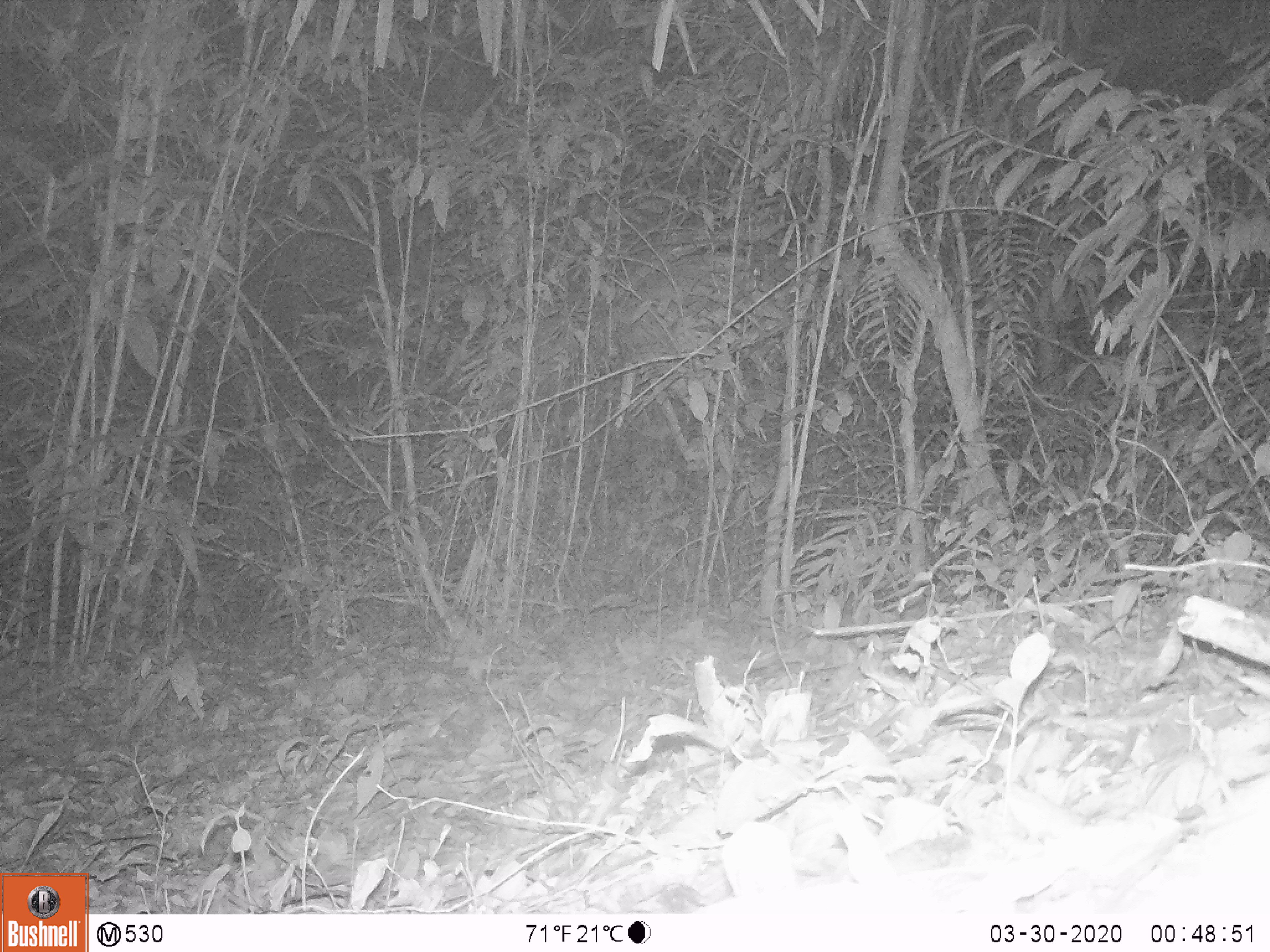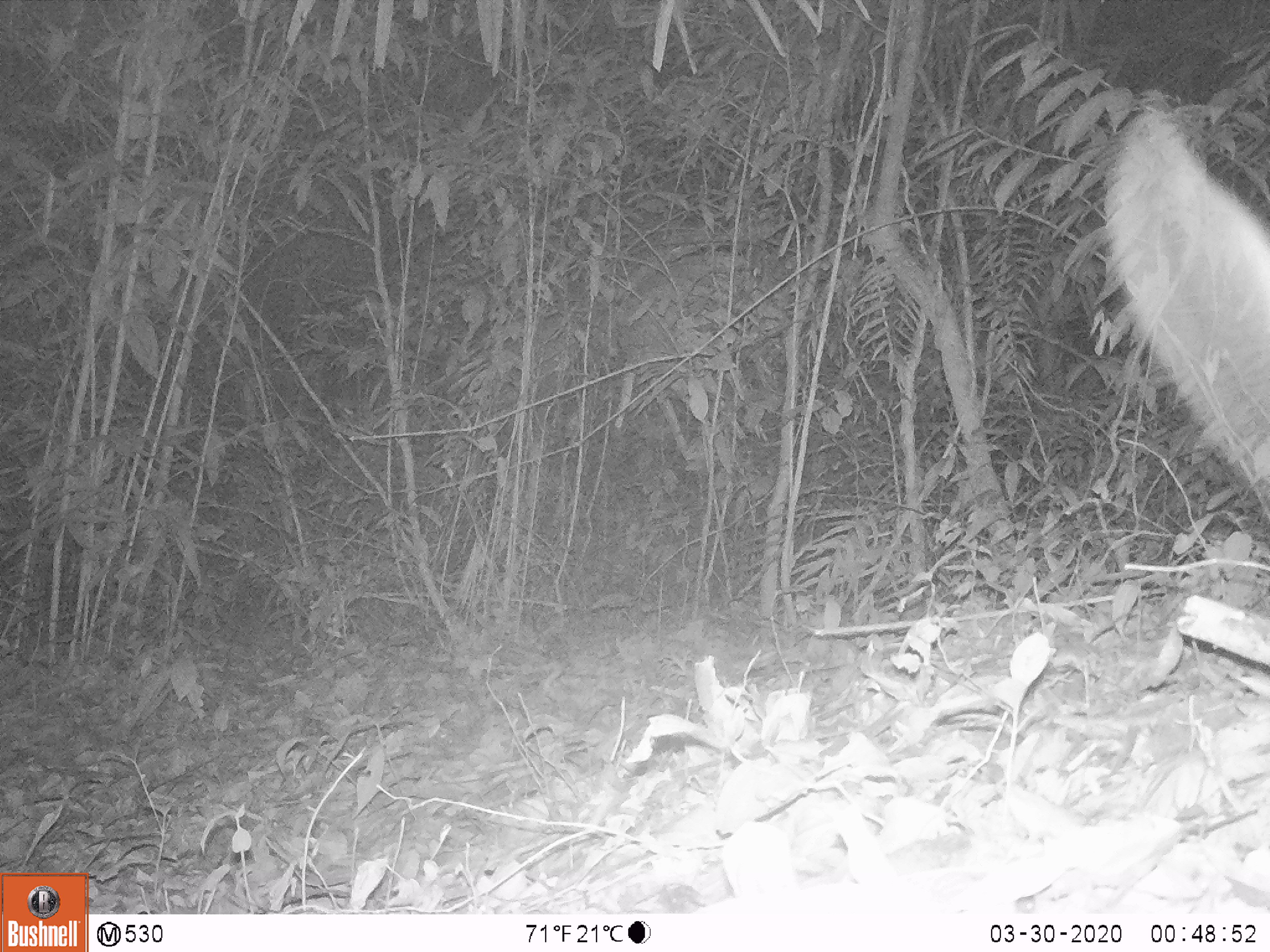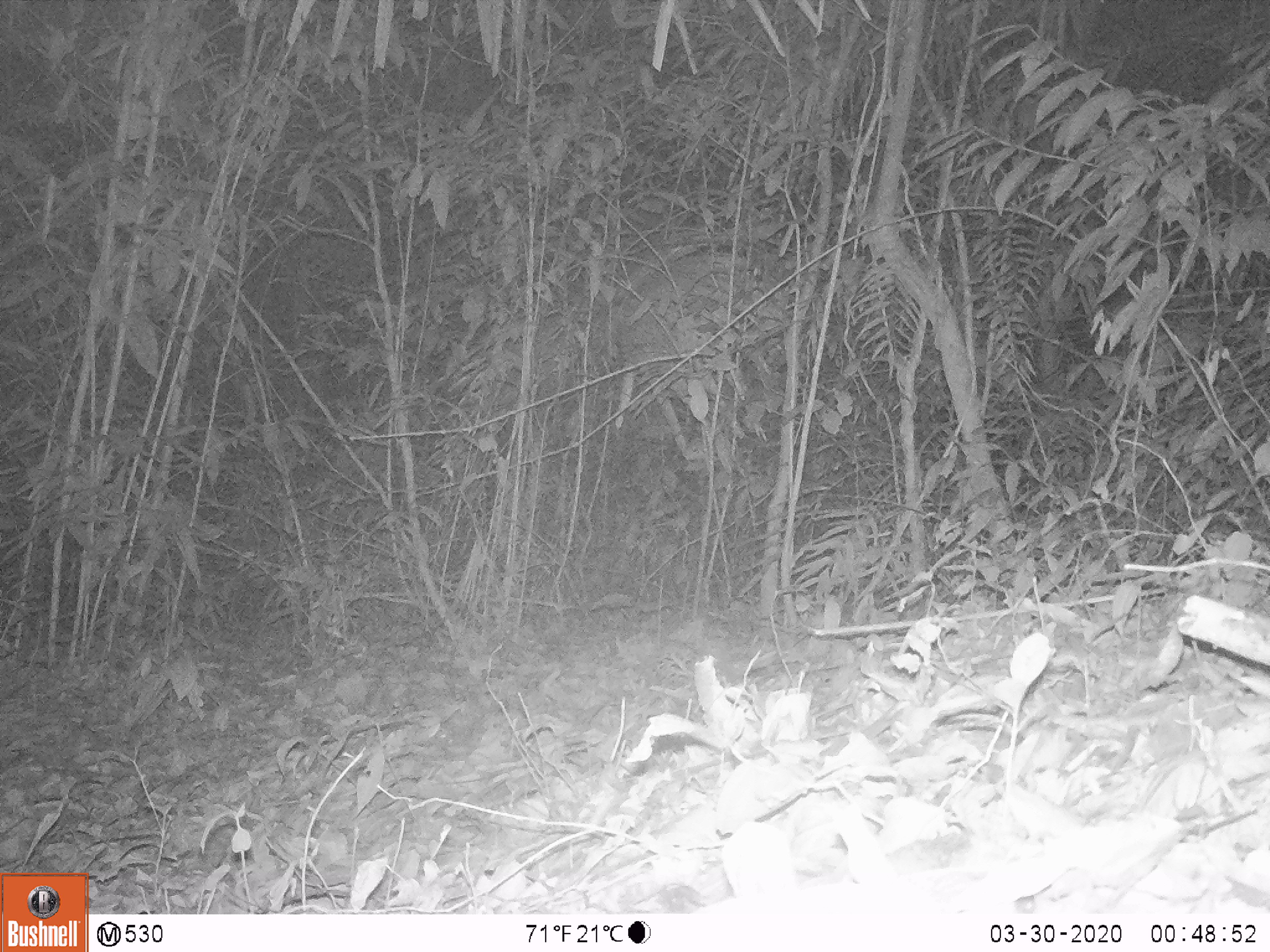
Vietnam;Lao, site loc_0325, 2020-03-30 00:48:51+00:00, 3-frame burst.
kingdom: Animalia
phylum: Chordata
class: Mammalia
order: Rodentia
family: Muridae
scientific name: Muridae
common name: old-world mice and rats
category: unidentified murid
Unidentified murid (old-world mice and rats) (Muridae). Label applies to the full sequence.